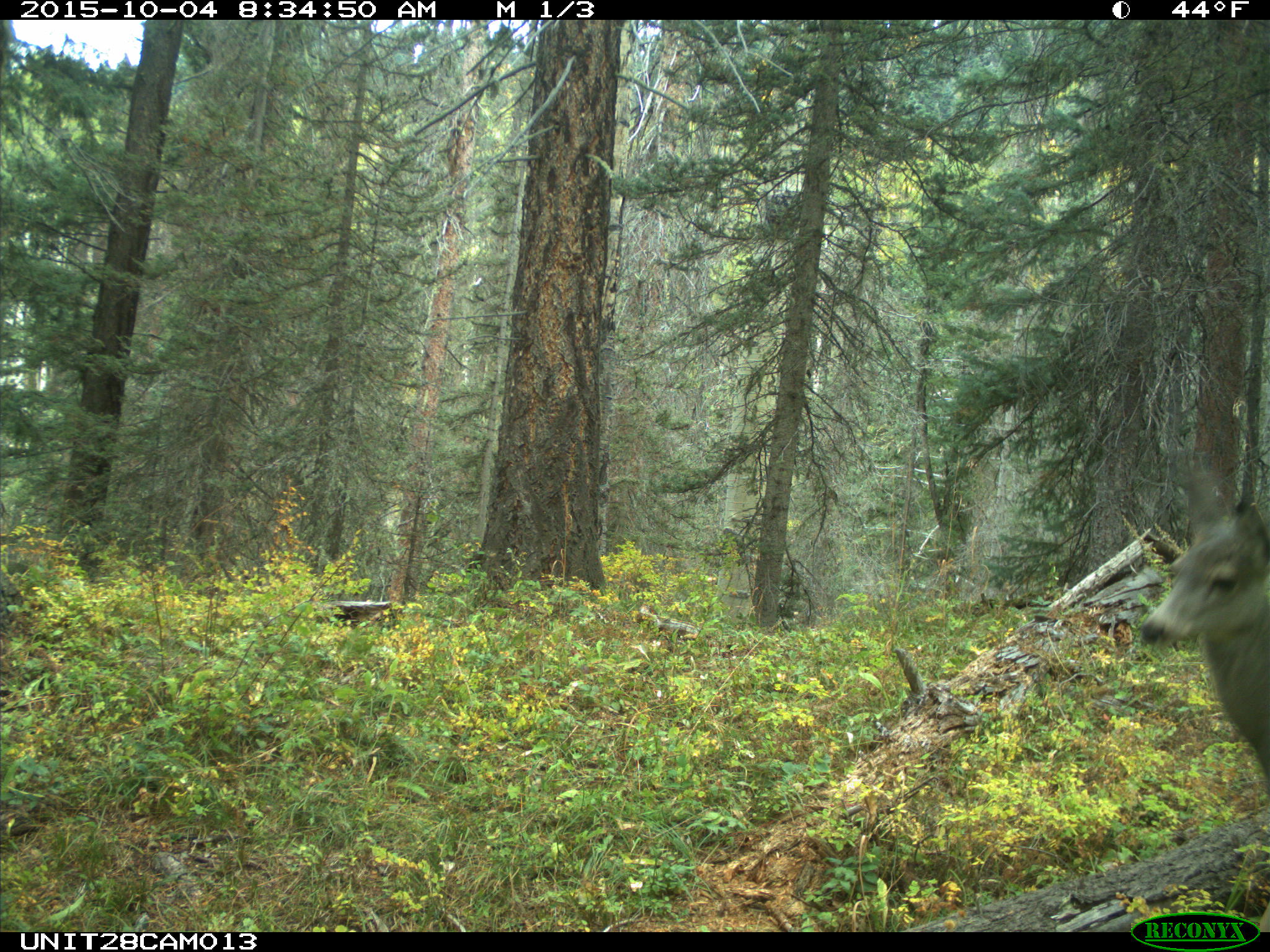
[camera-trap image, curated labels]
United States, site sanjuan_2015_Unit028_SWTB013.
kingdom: Animalia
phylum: Chordata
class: Mammalia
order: Artiodactyla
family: Cervidae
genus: Odocoileus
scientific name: Odocoileus hemionus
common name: mule deer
Odocoileus hemionus (mule deer).